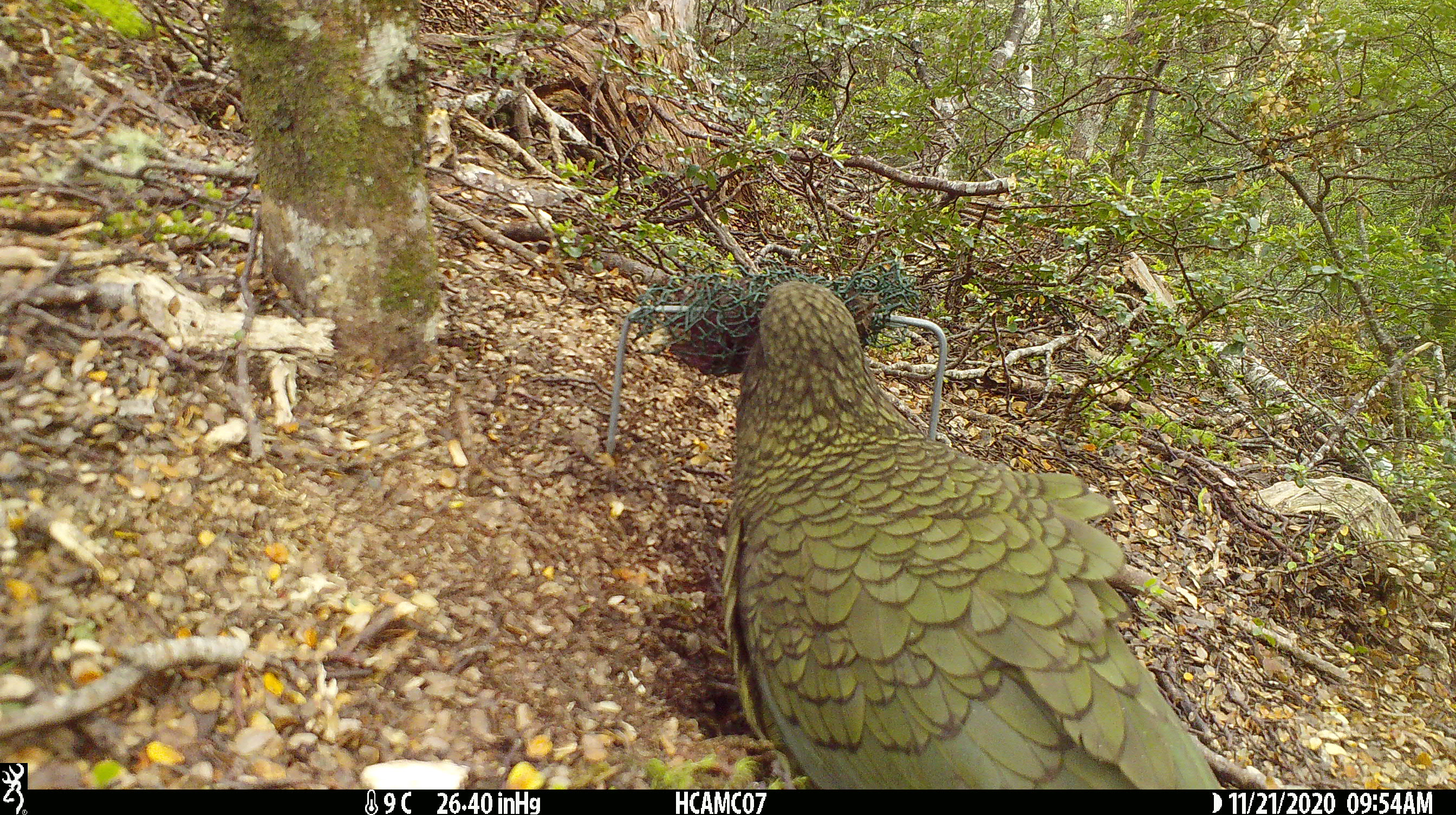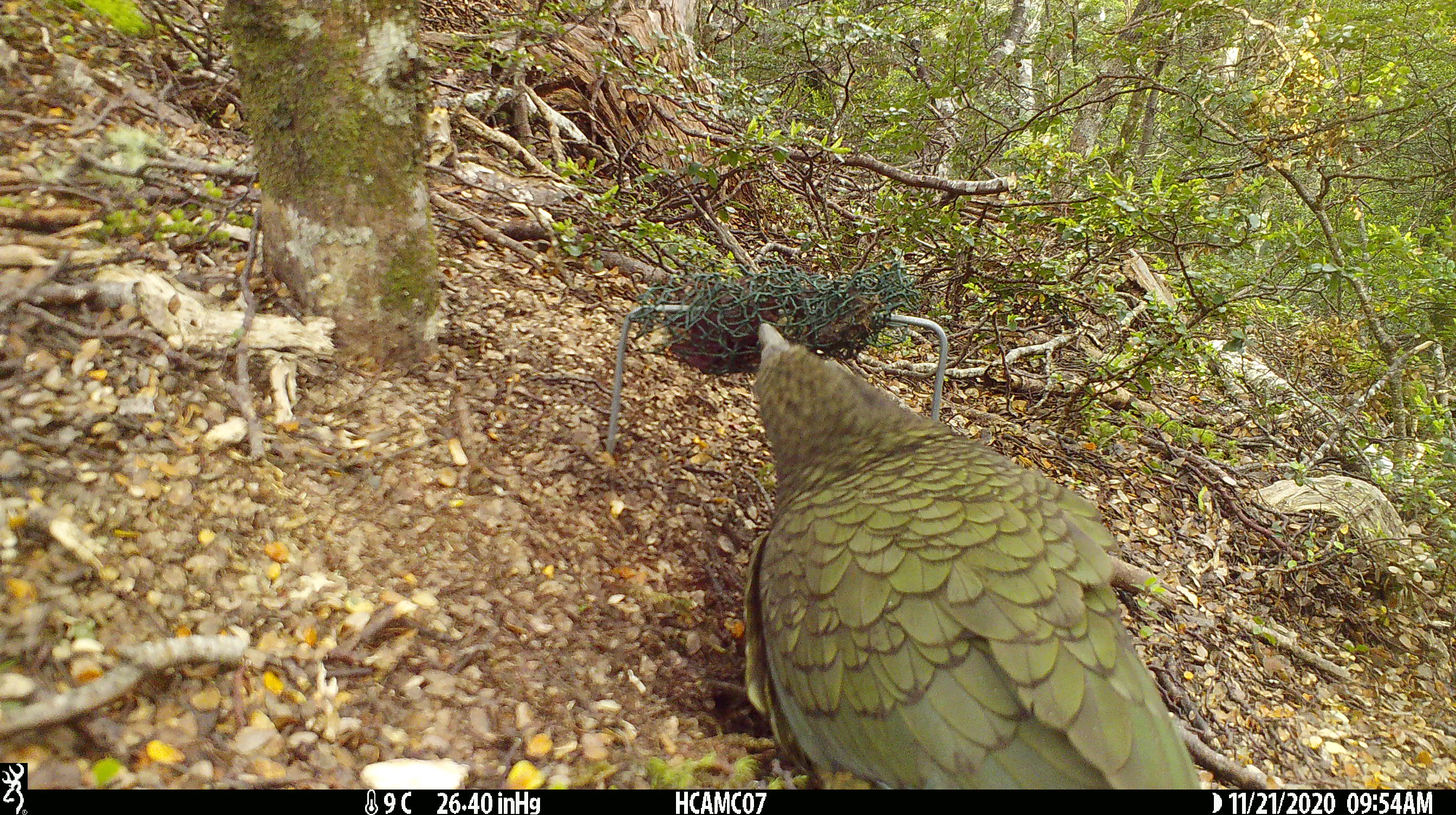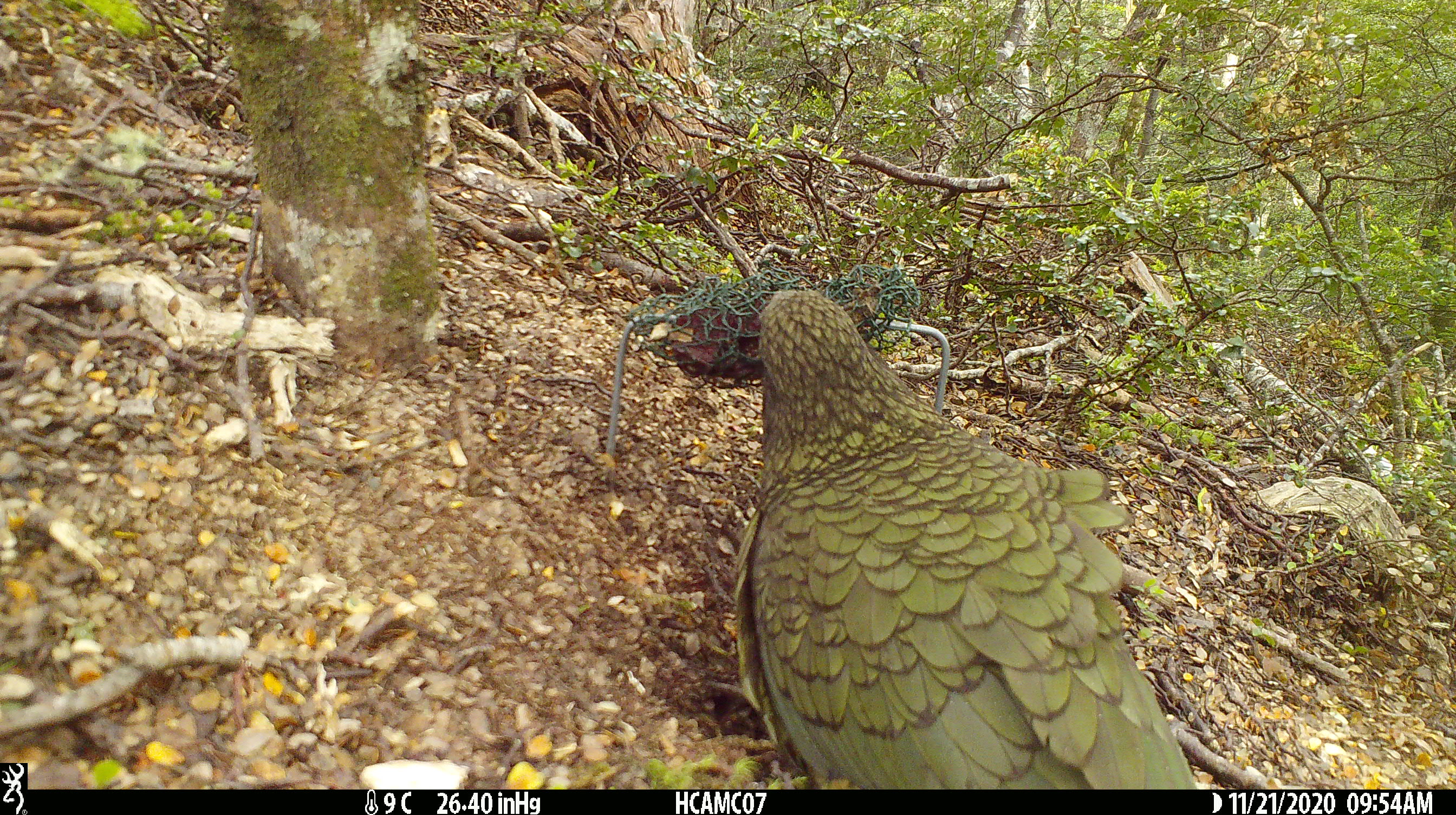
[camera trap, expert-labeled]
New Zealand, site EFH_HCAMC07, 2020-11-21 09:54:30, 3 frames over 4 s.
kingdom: Animalia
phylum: Chordata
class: Aves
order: Psittaciformes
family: Strigopidae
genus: Nestor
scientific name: Nestor notabilis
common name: kea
Kea (Nestor notabilis).